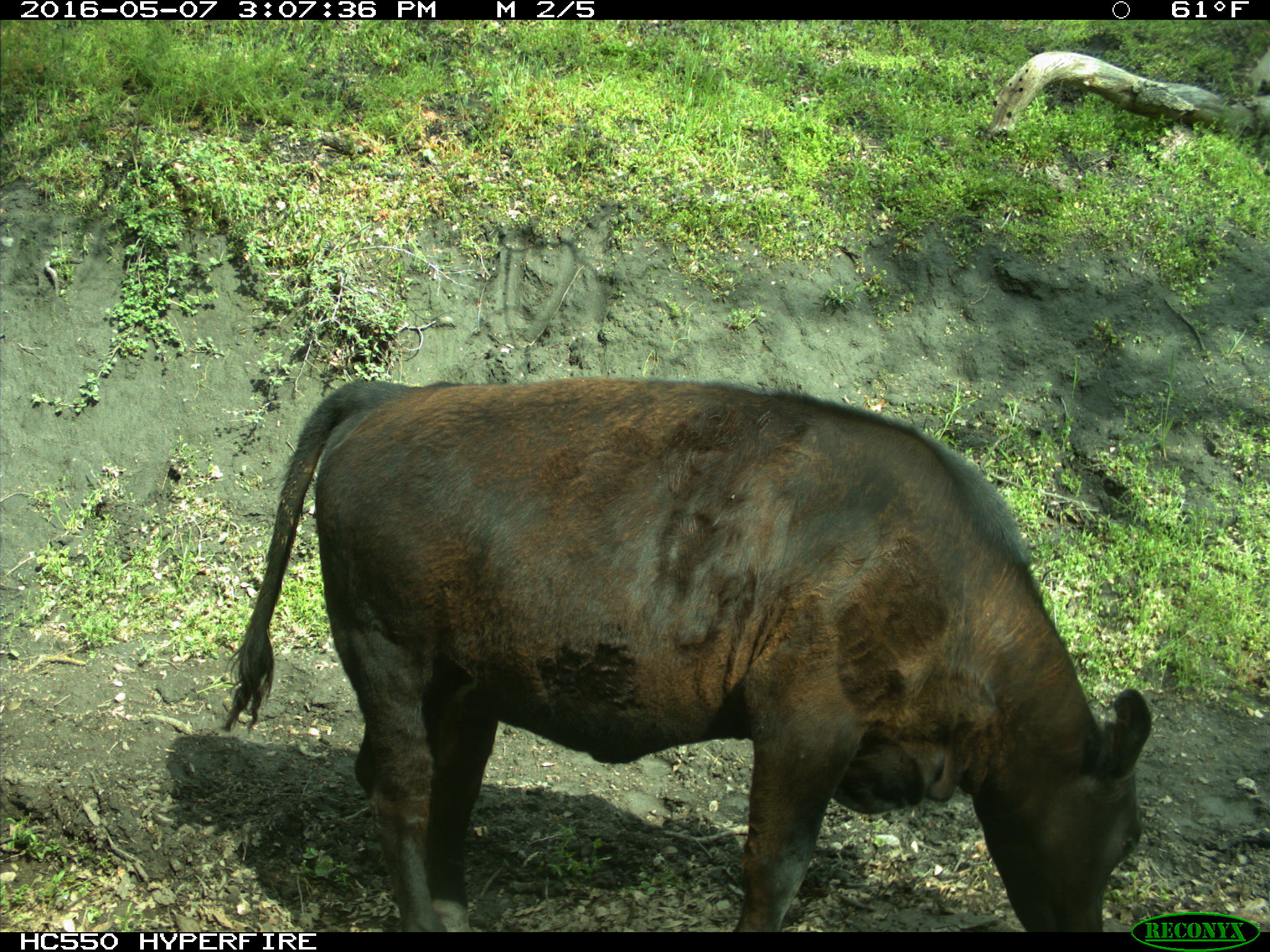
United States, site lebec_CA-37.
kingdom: Animalia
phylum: Chordata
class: Mammalia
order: Artiodactyla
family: Bovidae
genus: Bos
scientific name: Bos taurus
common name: domestic cow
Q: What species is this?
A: Bos taurus (domestic cow).